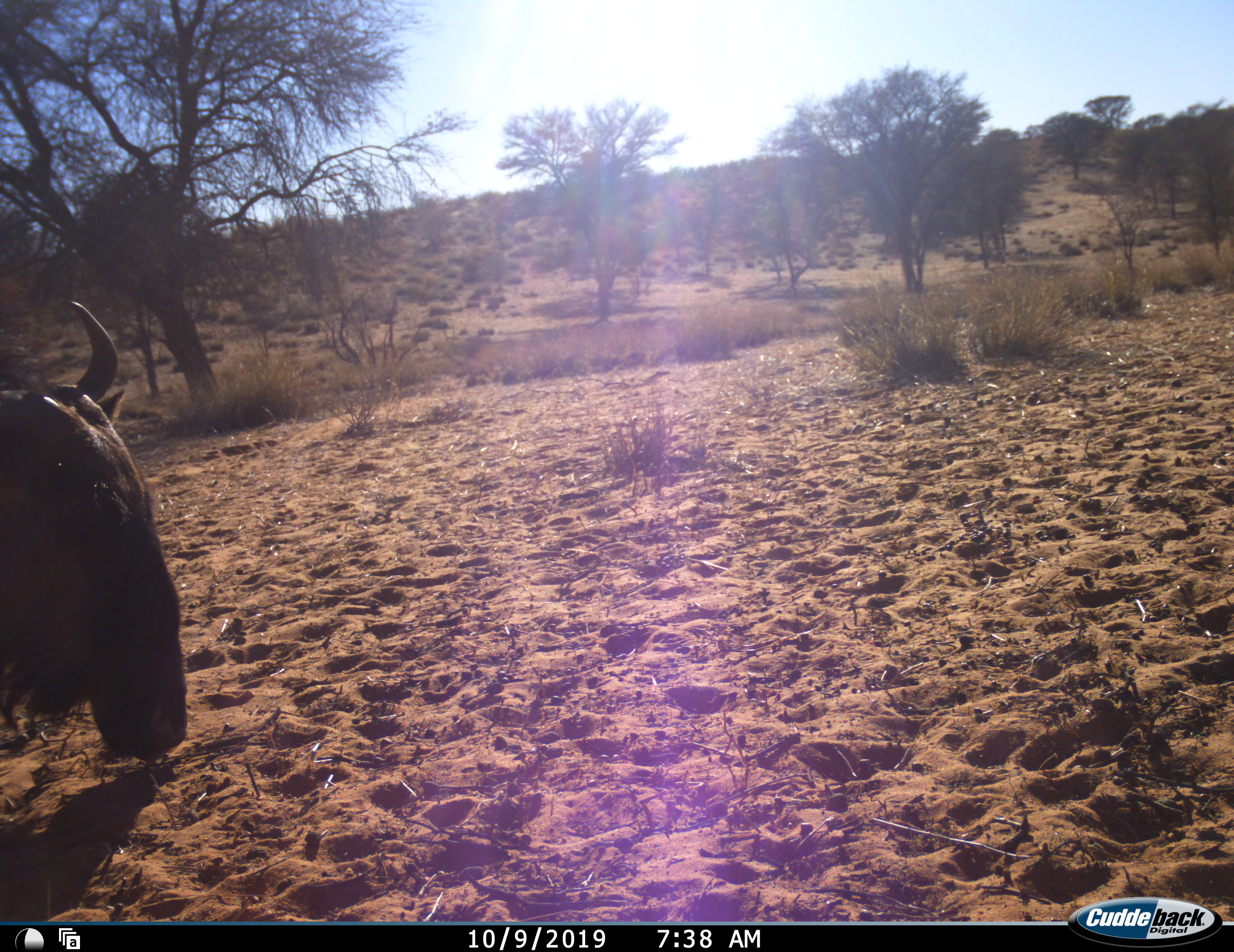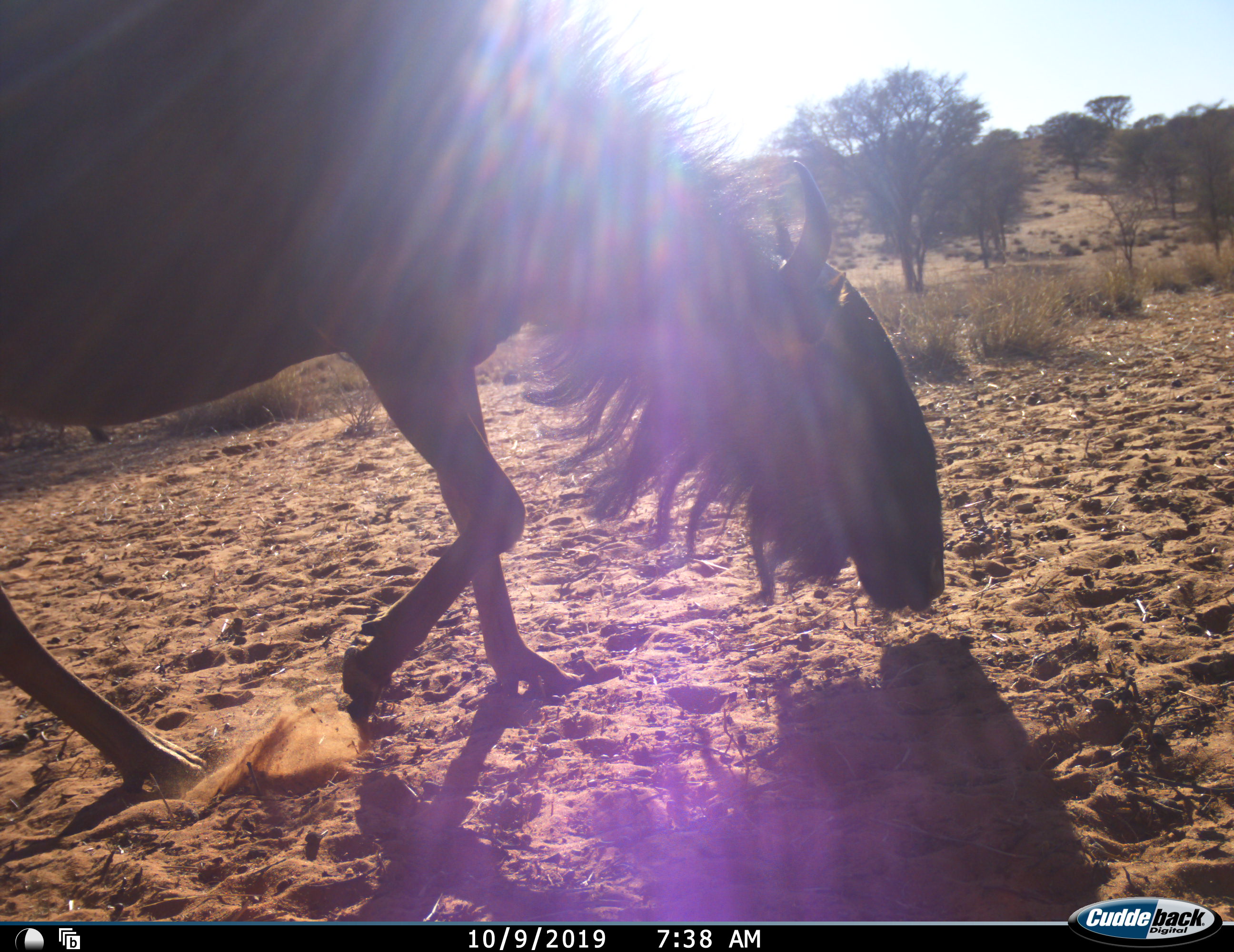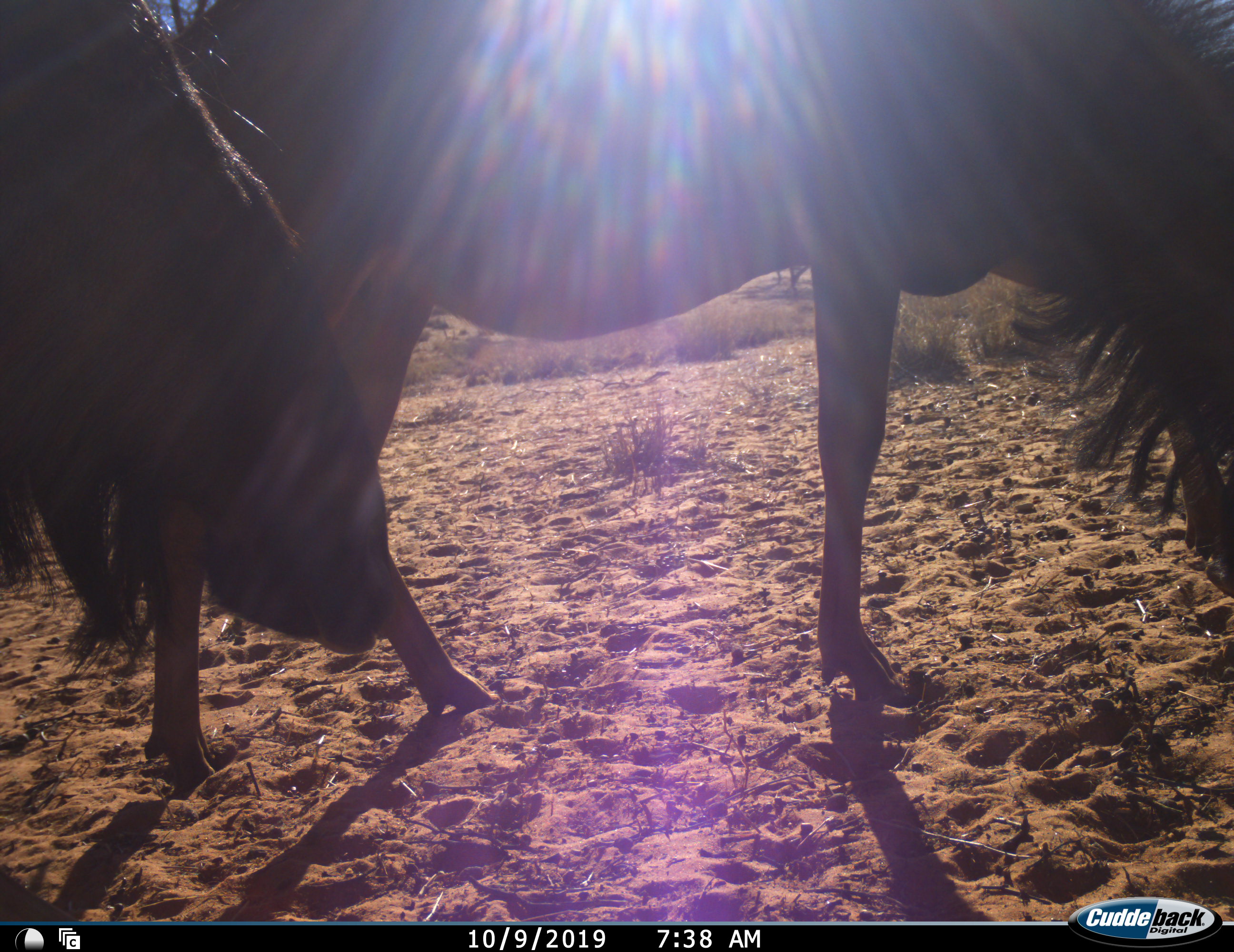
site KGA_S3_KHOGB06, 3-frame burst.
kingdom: Animalia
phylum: Chordata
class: Mammalia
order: Artiodactyla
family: Bovidae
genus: Connochaetes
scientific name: Connochaetes taurinus taurinus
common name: blue wildebeest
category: wildebeestblue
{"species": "wildebeestblue (blue wildebeest) (Connochaetes taurinus taurinus)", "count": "2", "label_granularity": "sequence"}